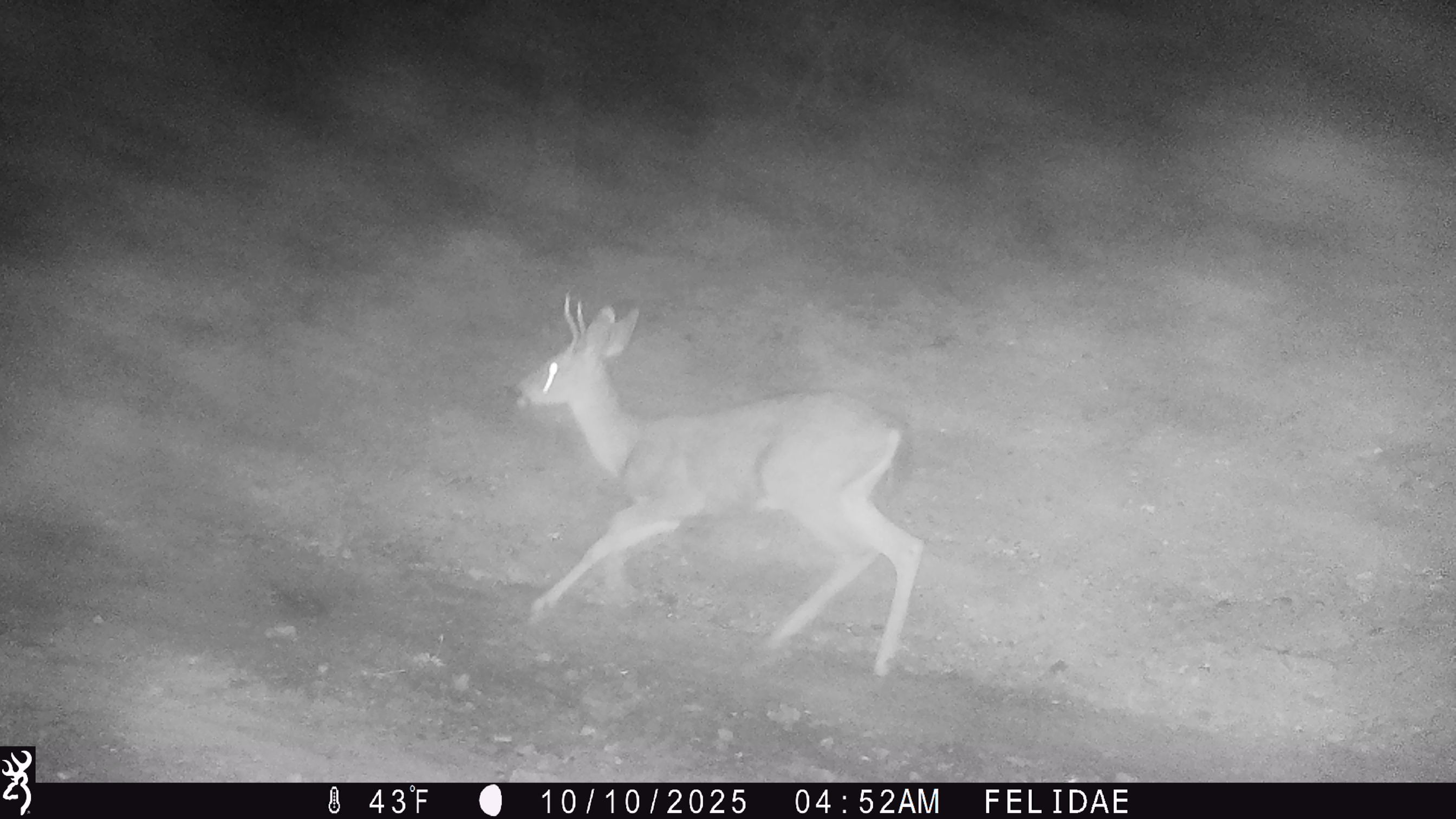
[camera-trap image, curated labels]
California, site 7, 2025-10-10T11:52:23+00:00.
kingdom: Animalia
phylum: Chordata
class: Mammalia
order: Artiodactyla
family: Cervidae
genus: Odocoileus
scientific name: Odocoileus hemionus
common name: mule deer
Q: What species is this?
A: Mule deer (Odocoileus hemionus).